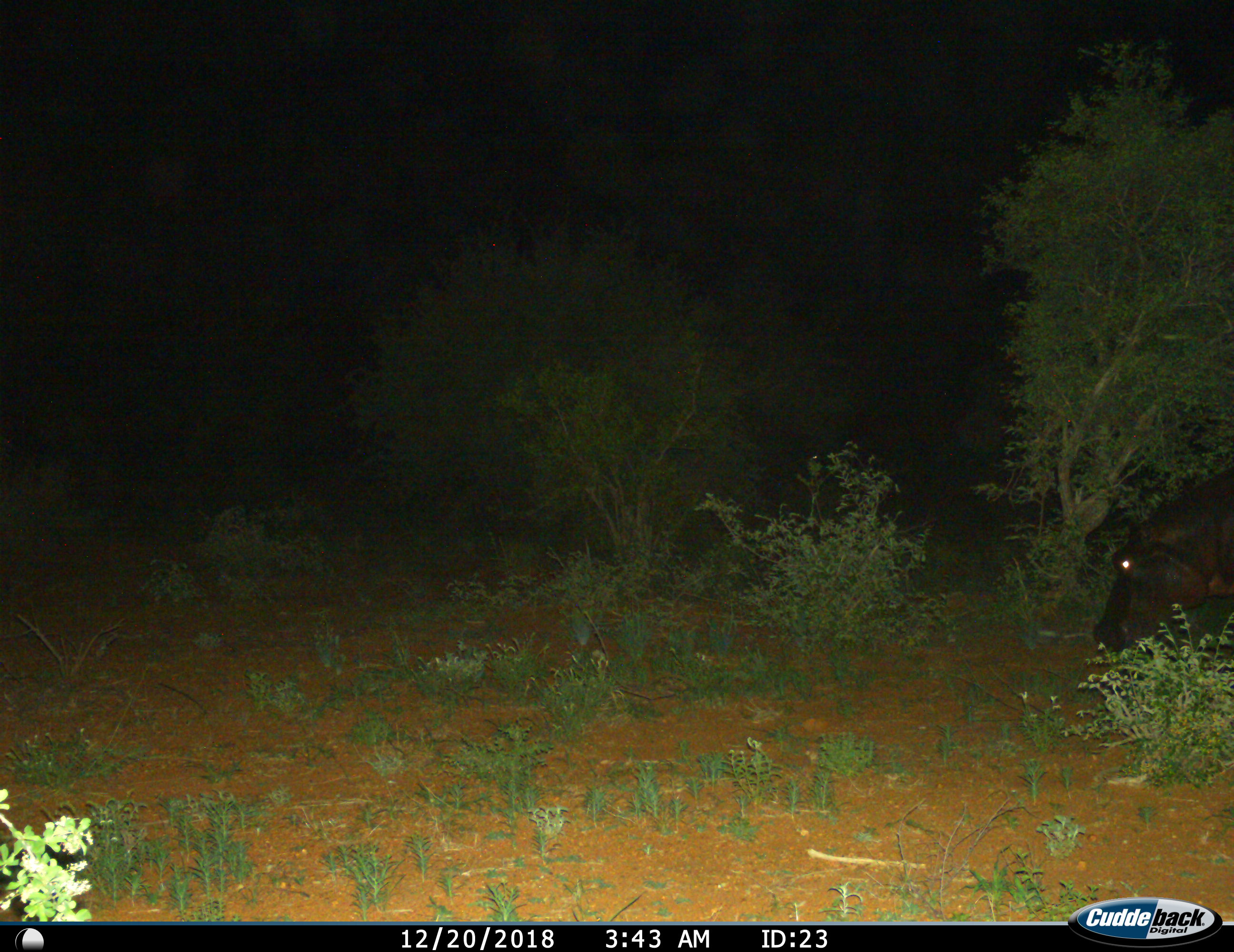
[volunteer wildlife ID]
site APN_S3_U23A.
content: unidentified animal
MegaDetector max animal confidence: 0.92